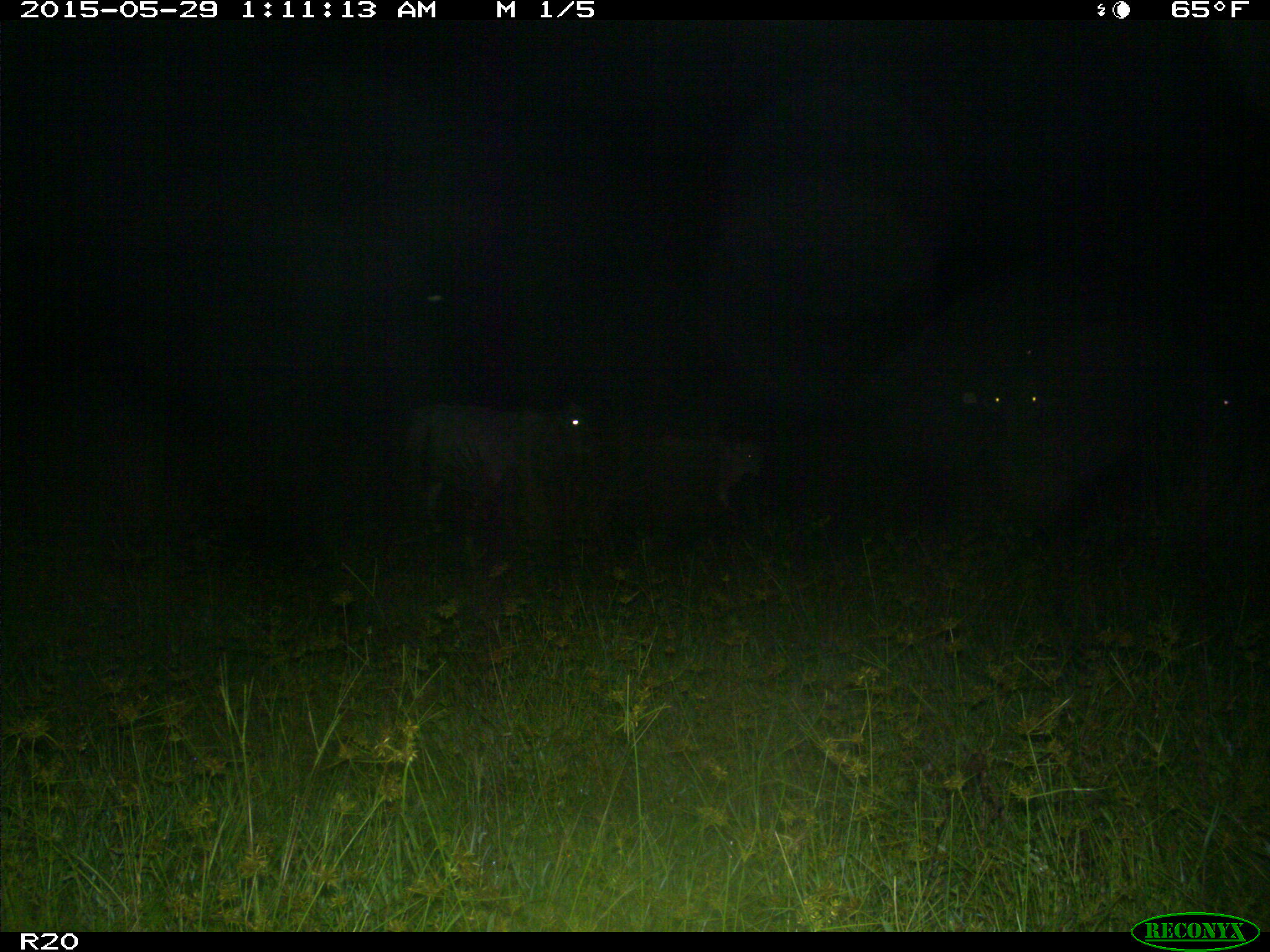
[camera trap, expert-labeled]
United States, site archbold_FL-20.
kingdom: Animalia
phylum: Chordata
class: Mammalia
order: Artiodactyla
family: Bovidae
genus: Bos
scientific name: Bos taurus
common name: domestic cow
Bos taurus (domestic cow).